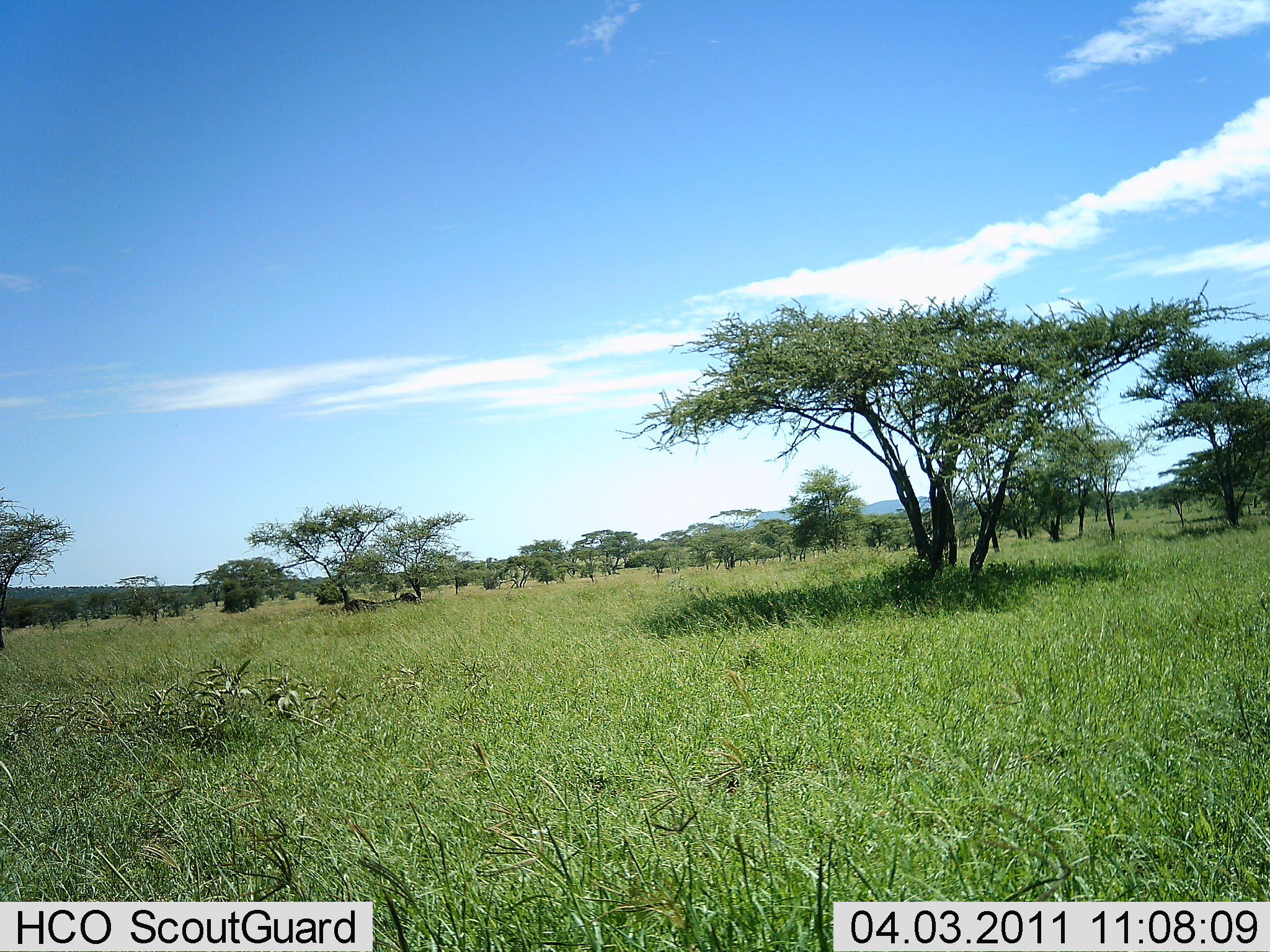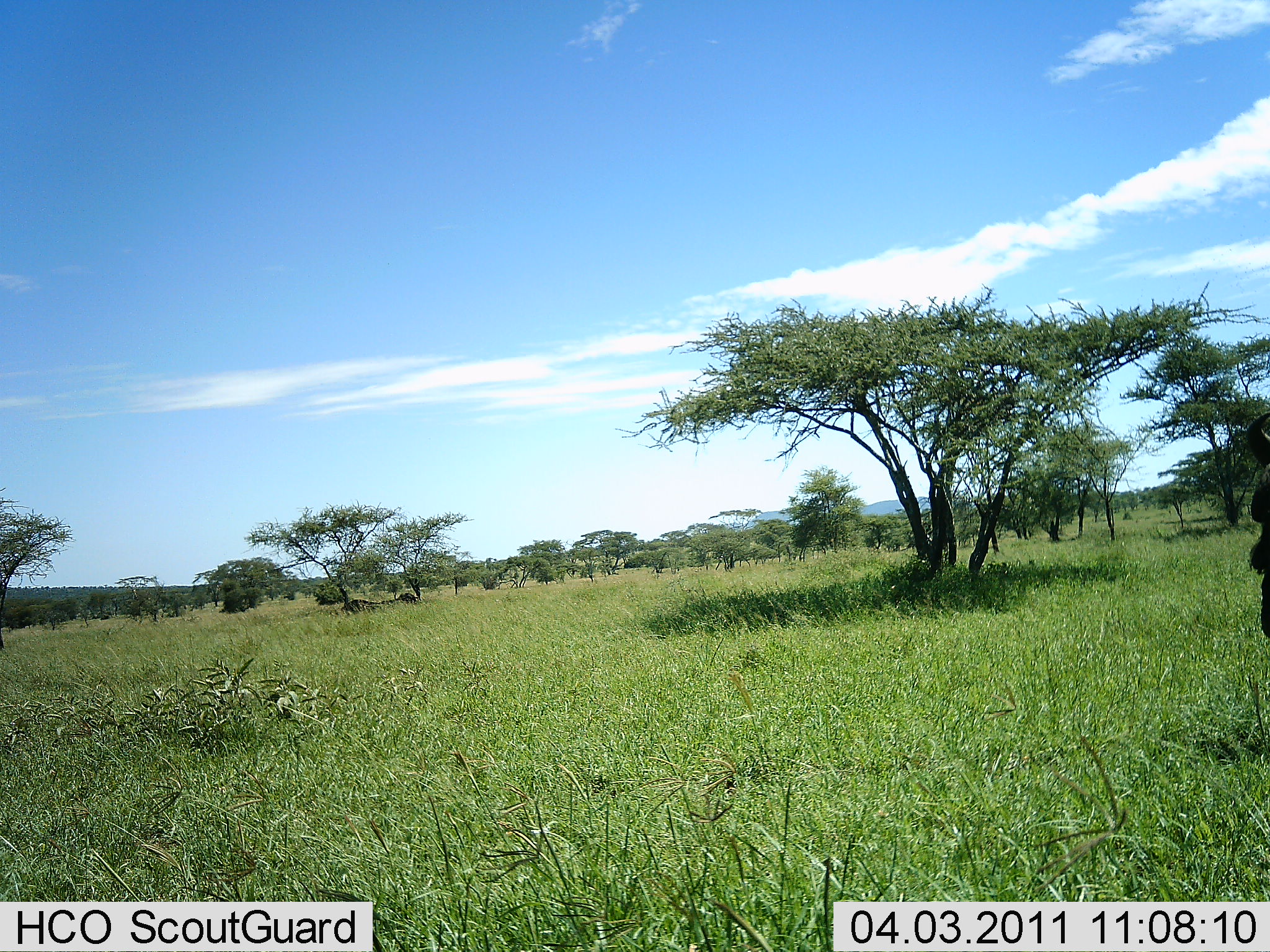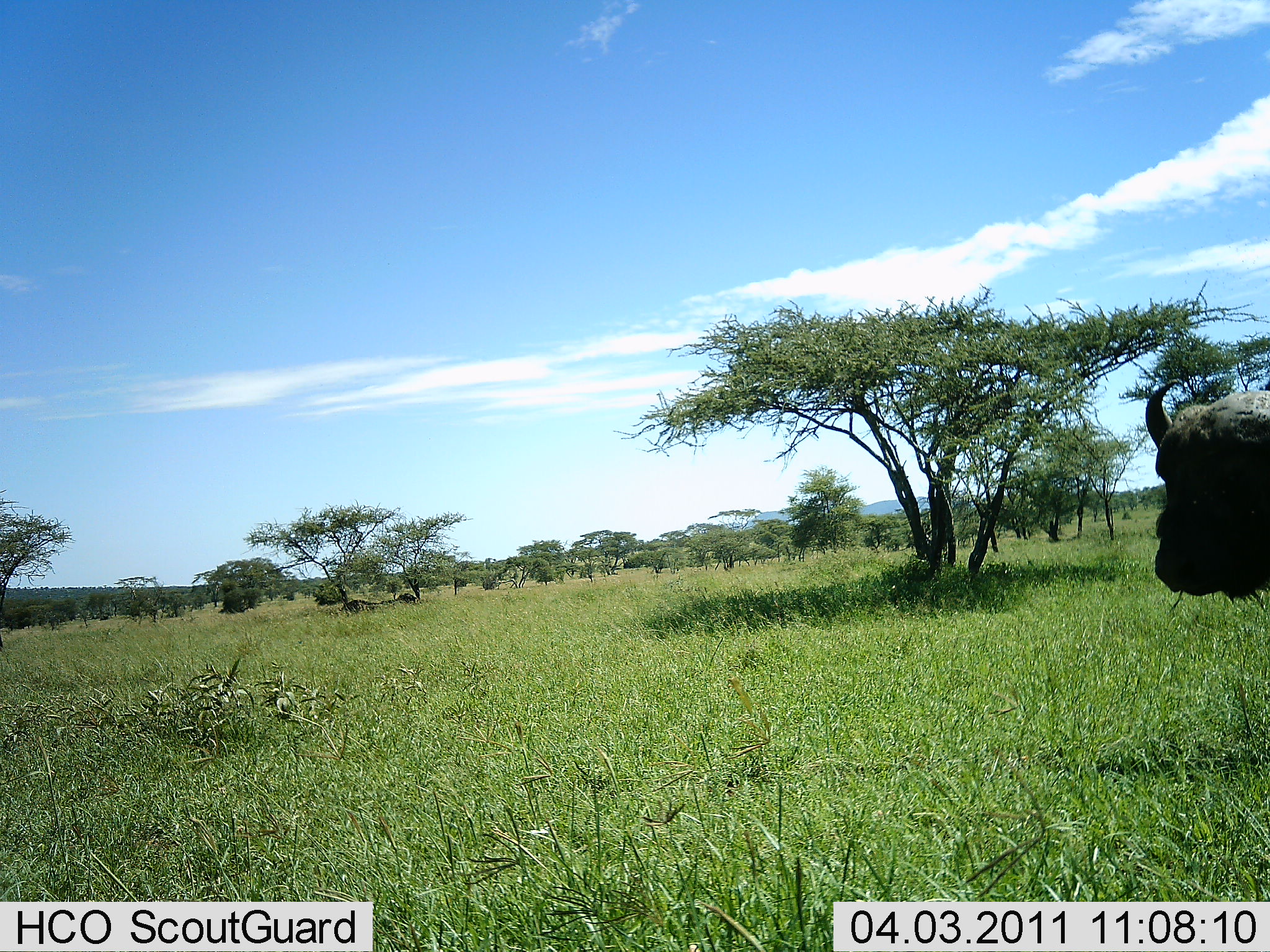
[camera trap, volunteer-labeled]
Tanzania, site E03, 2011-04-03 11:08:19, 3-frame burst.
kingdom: Animalia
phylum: Chordata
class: Mammalia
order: Artiodactyla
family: Bovidae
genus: Syncerus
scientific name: Syncerus caffer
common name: cape buffalo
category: buffalo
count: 1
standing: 23%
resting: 0%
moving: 85%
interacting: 0%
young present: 0%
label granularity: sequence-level